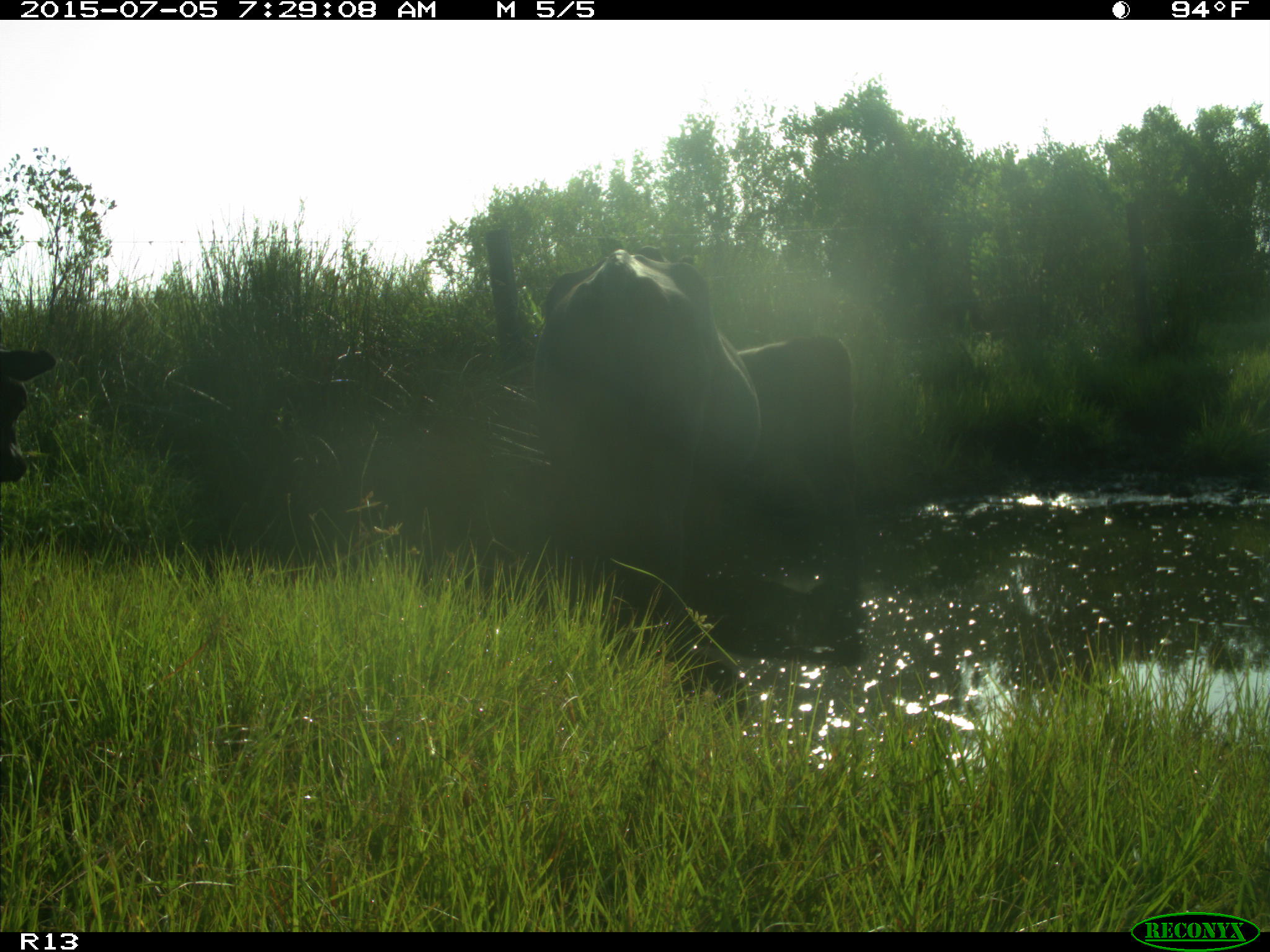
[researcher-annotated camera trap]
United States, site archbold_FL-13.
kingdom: Animalia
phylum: Chordata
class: Mammalia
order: Artiodactyla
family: Bovidae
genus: Bos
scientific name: Bos taurus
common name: domestic cow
Bos taurus (domestic cow).